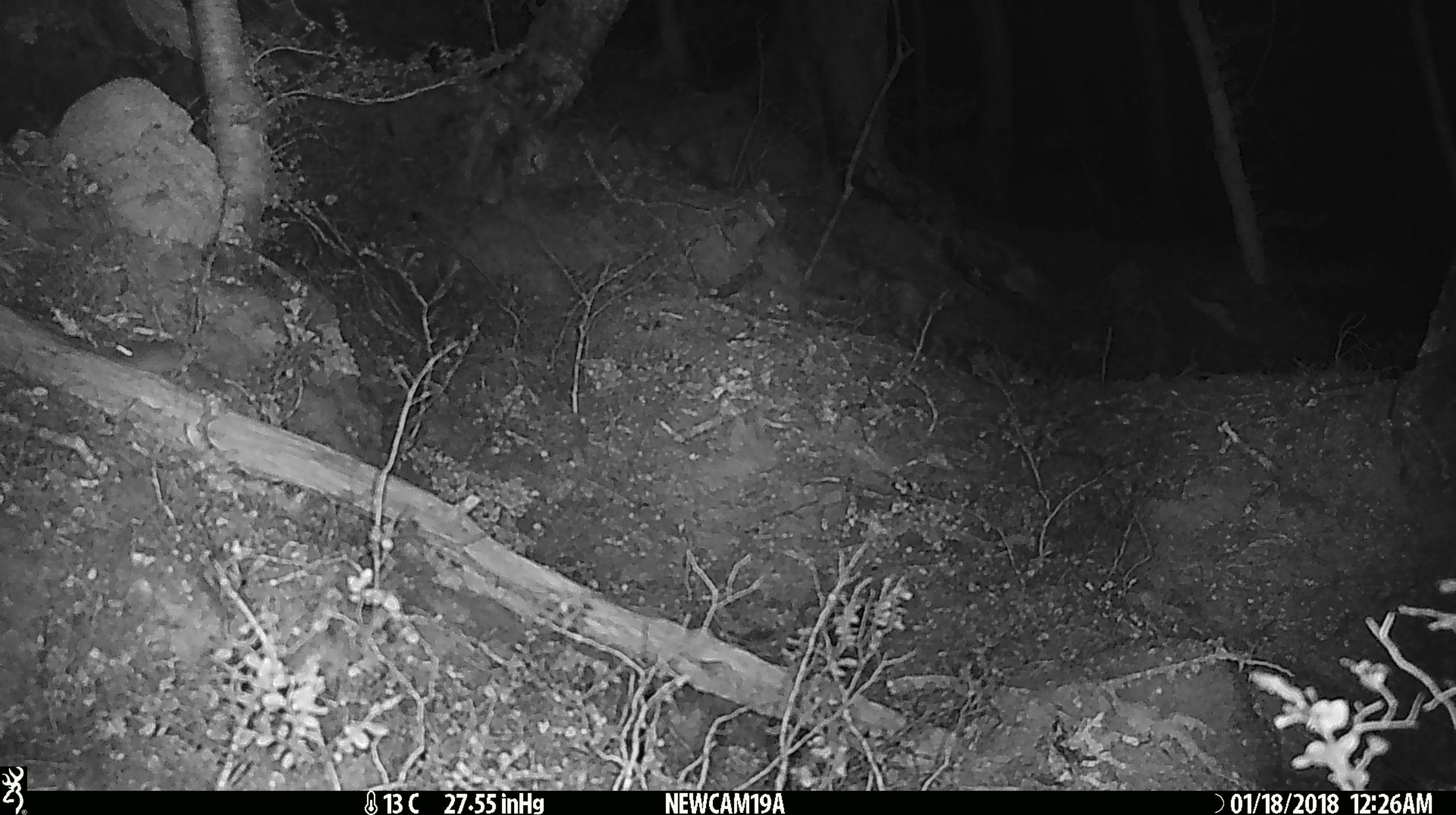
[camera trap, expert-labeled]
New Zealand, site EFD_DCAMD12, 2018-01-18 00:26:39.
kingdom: Animalia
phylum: Chordata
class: Mammalia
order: Rodentia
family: Muridae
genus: Mus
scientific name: Mus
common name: mouse